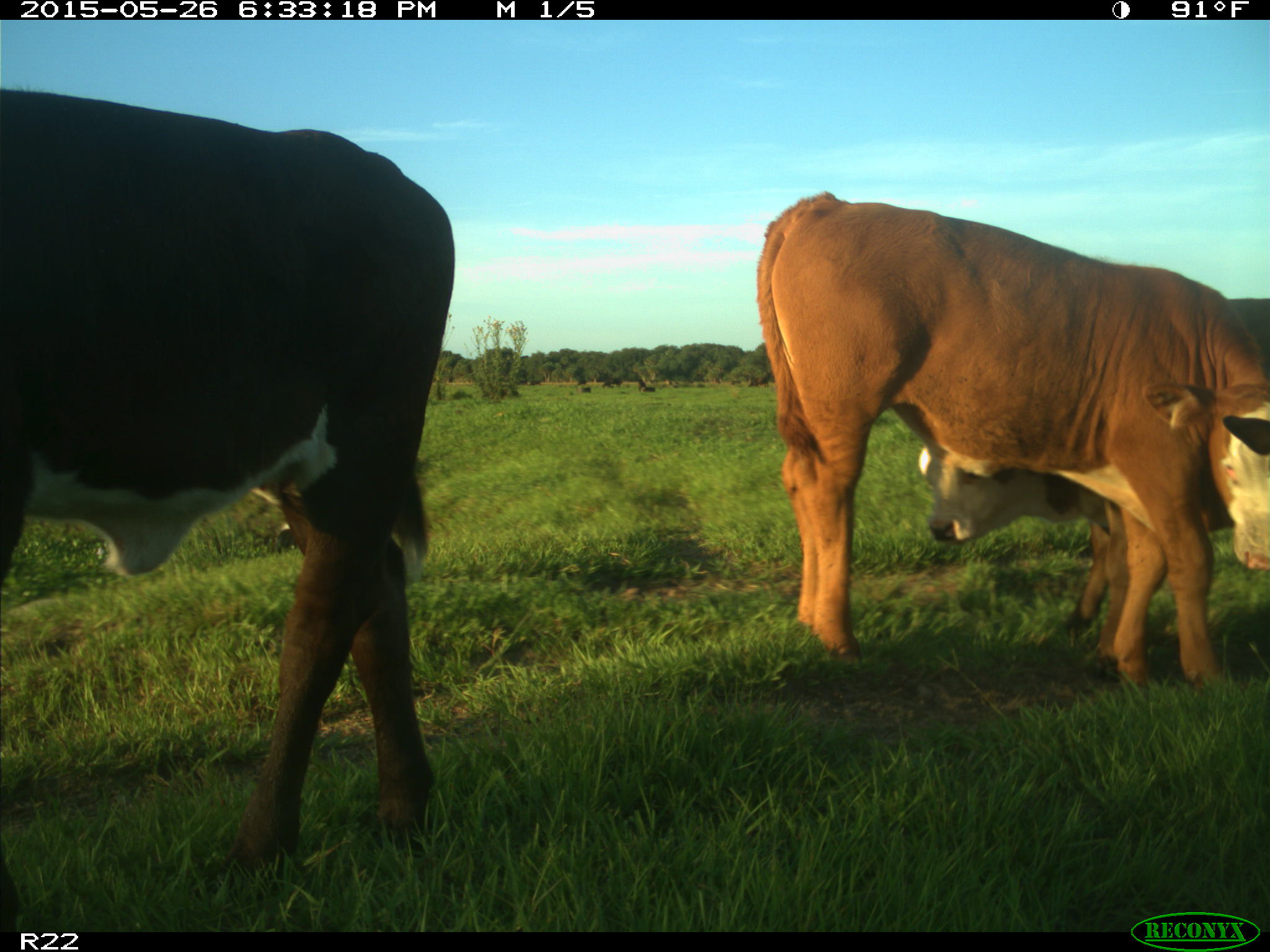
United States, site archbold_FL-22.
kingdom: Animalia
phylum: Chordata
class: Mammalia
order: Artiodactyla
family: Bovidae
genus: Bos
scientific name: Bos taurus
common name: domestic cow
Bos taurus (domestic cow).